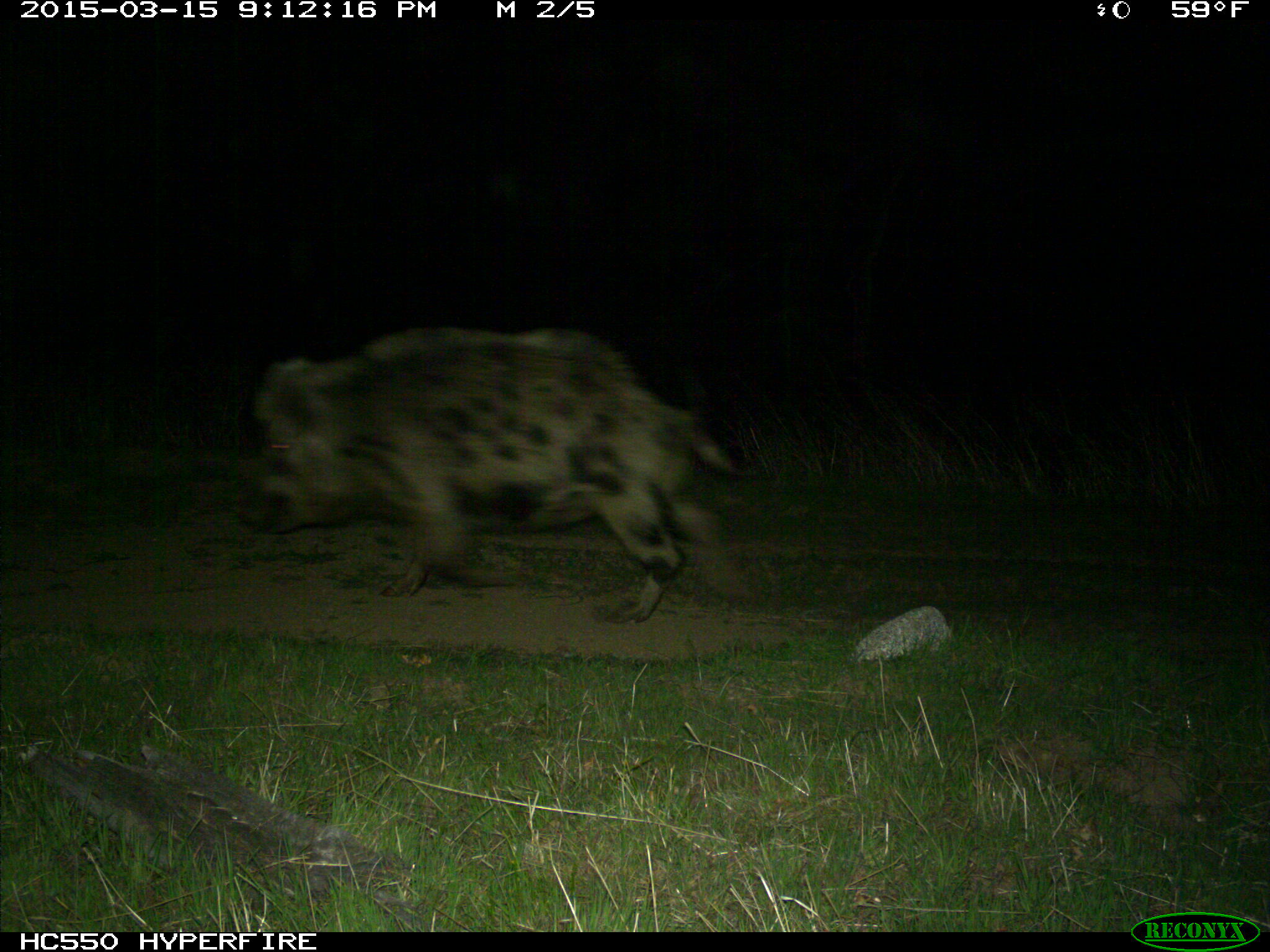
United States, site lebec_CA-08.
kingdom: Animalia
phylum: Chordata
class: Mammalia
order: Artiodactyla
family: Suidae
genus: Sus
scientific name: Sus scrofa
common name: wild boar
Sus scrofa (wild boar).